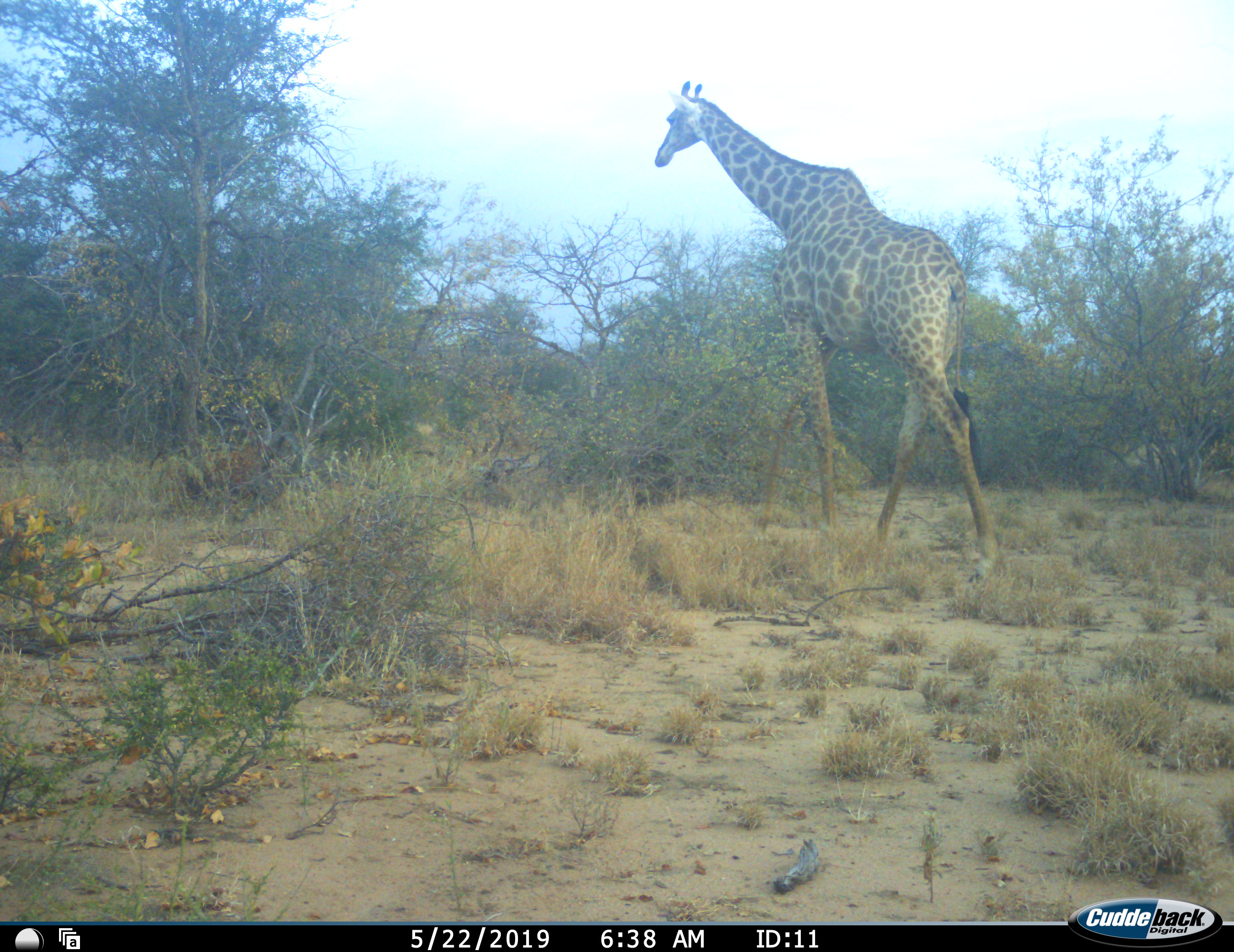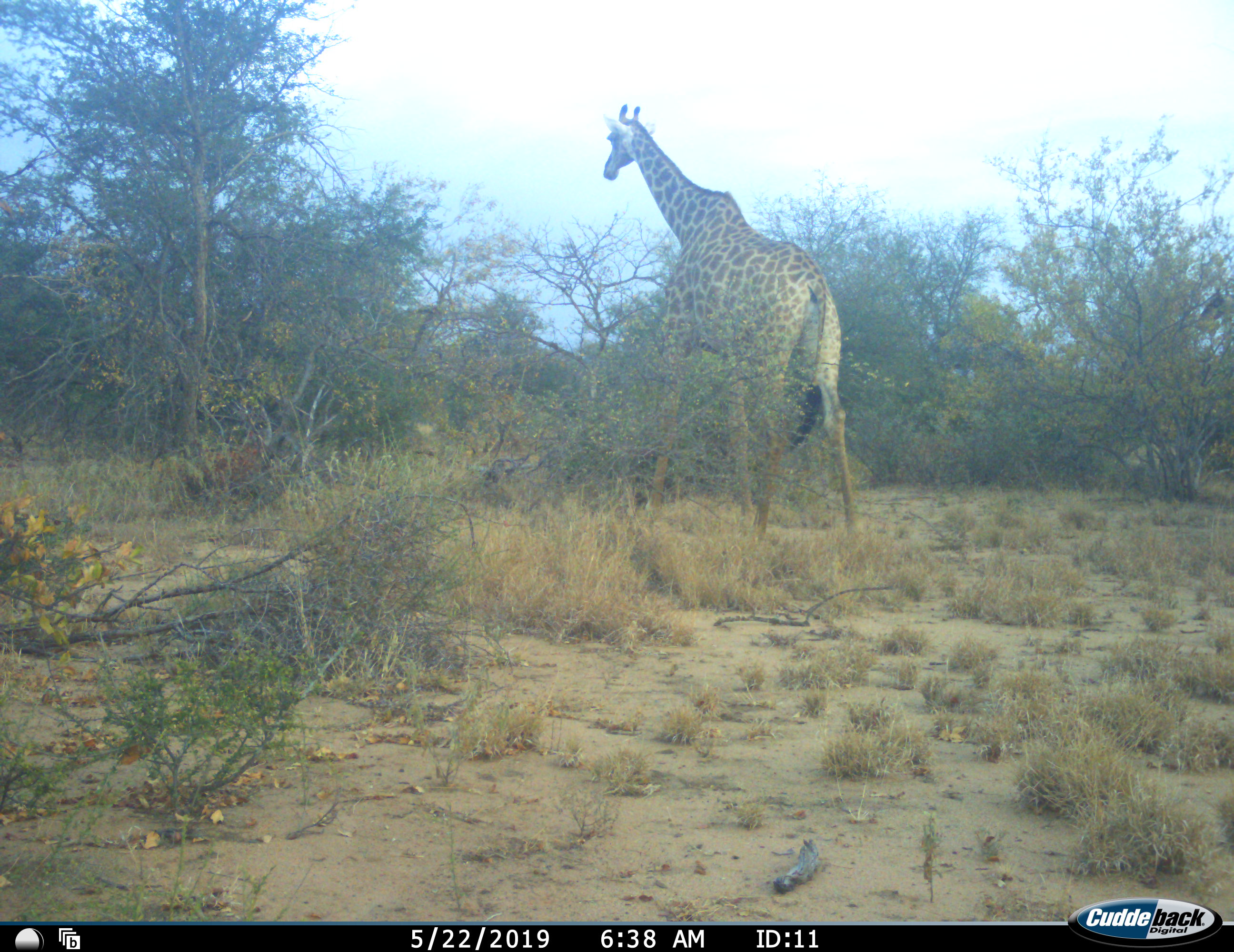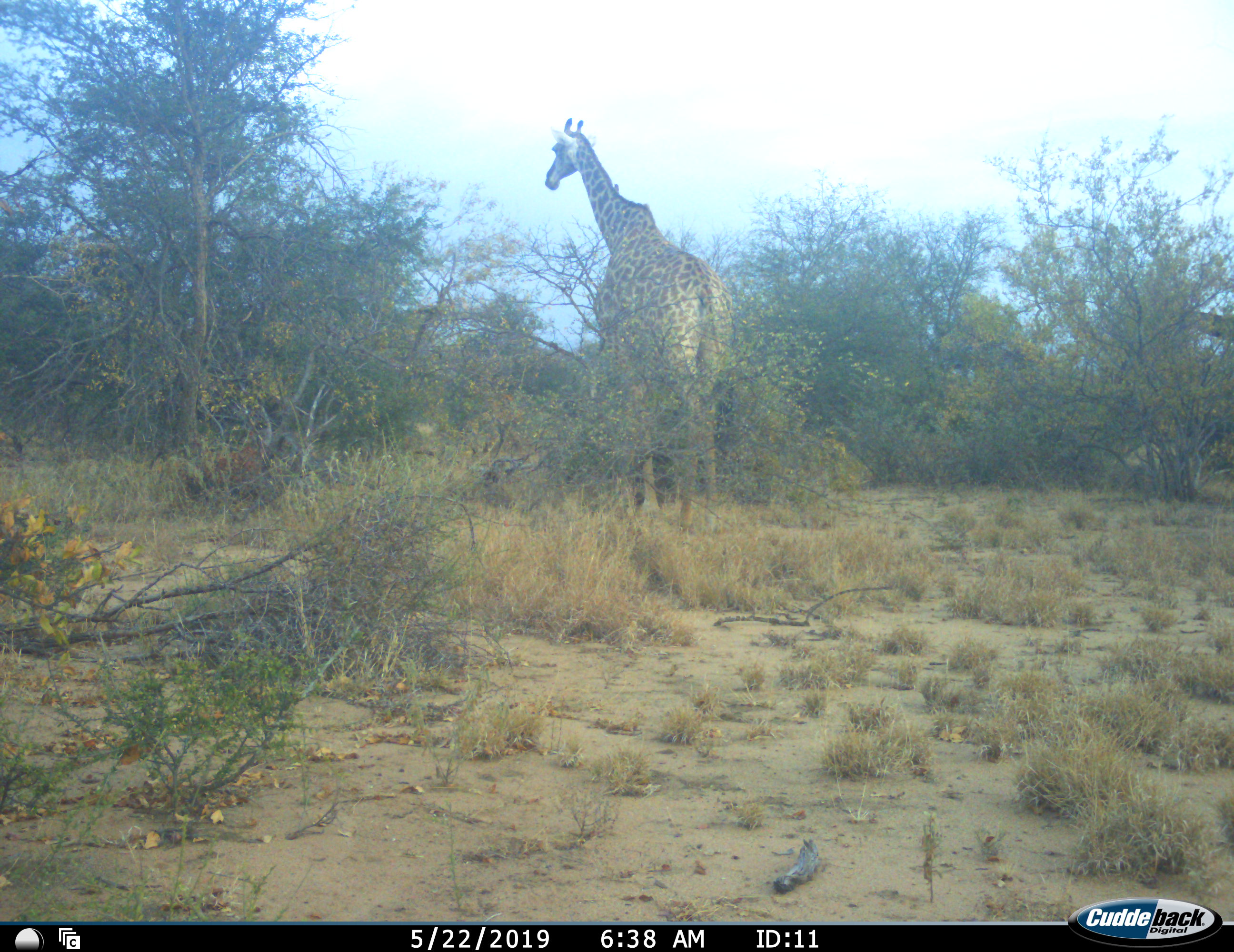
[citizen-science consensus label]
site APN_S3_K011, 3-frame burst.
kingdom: Animalia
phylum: Chordata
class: Mammalia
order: Artiodactyla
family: Giraffidae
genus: Giraffa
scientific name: Giraffa camelopardalis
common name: giraffe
Giraffe (Giraffa camelopardalis), count 1. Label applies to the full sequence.